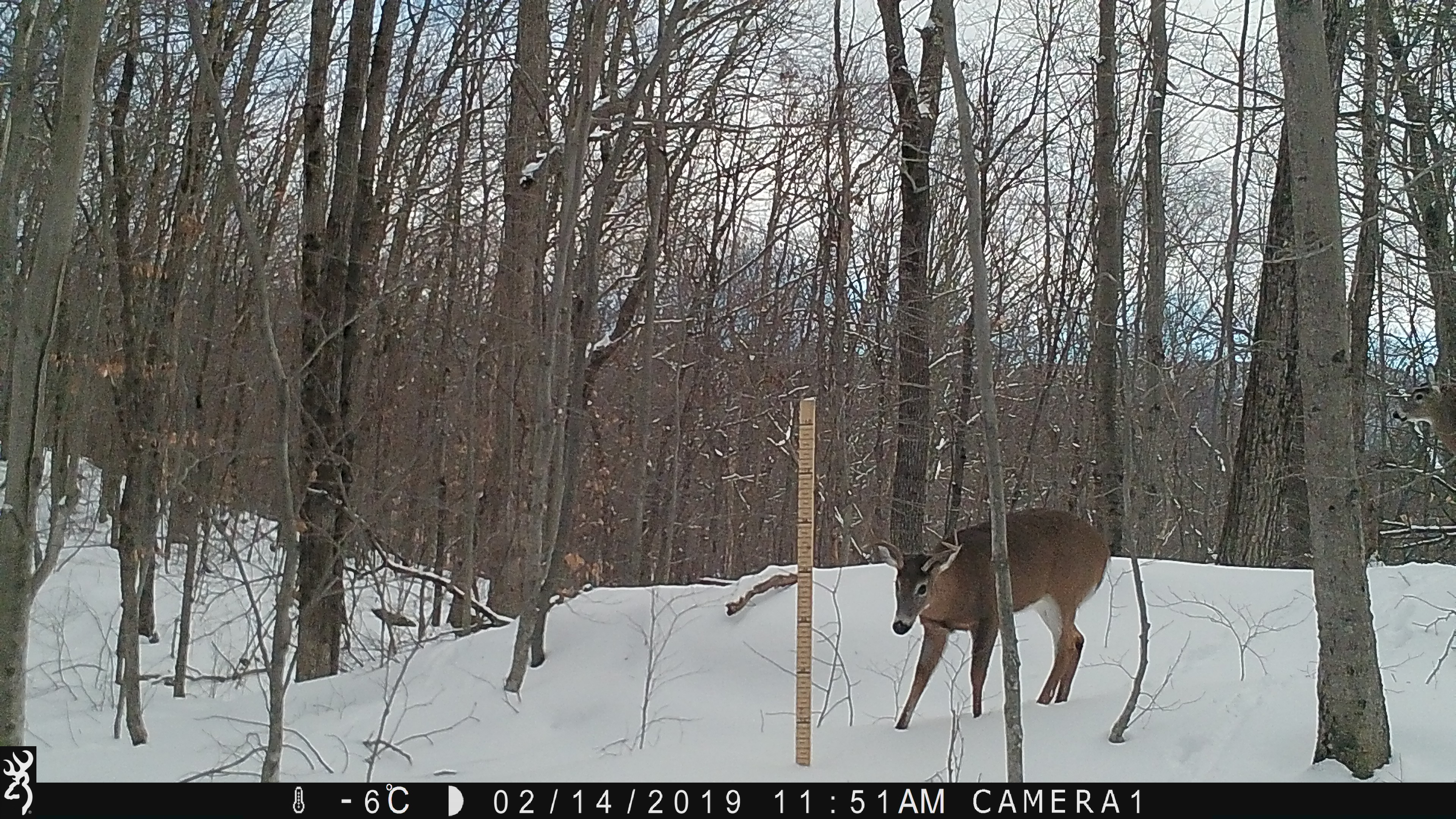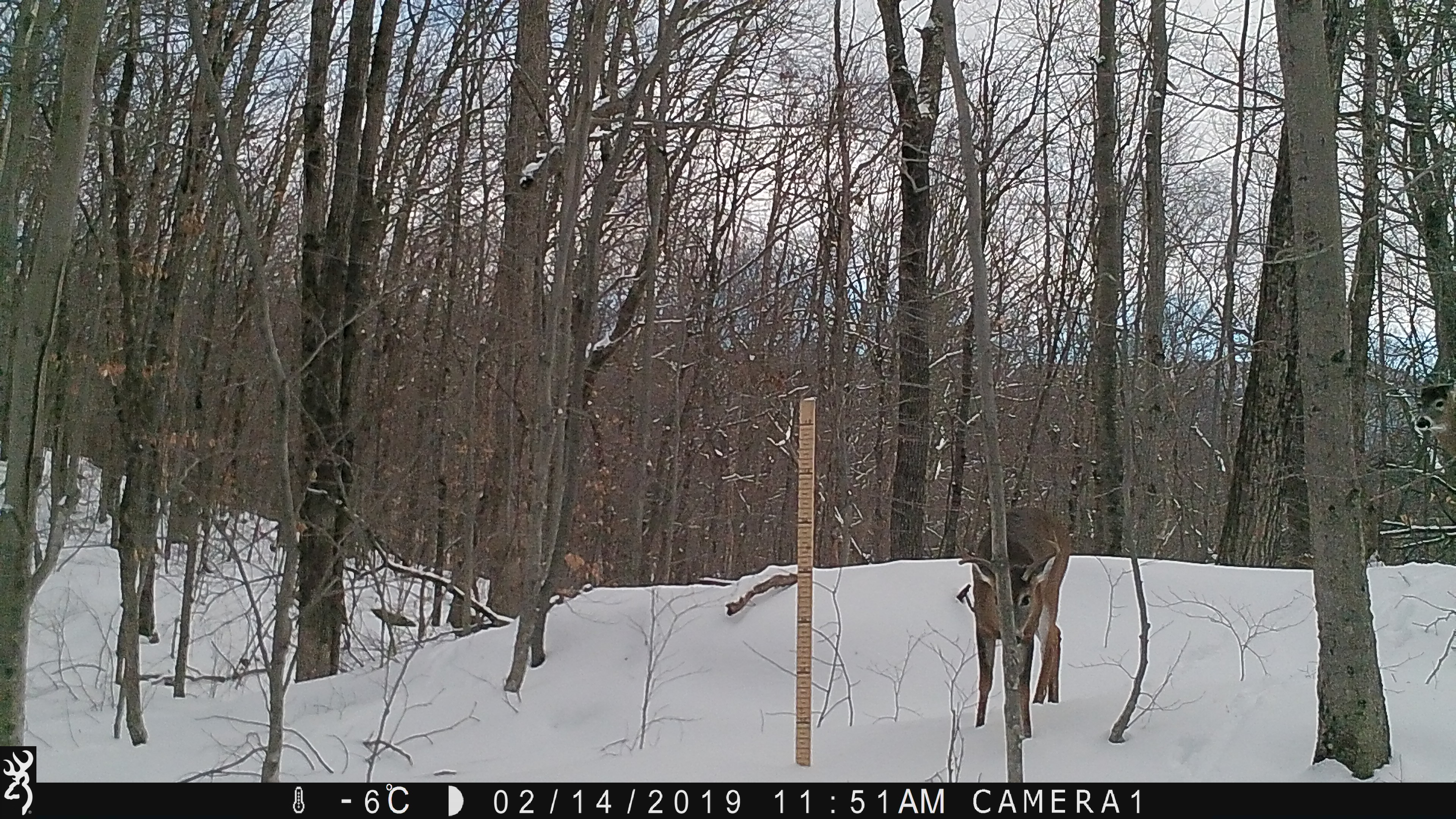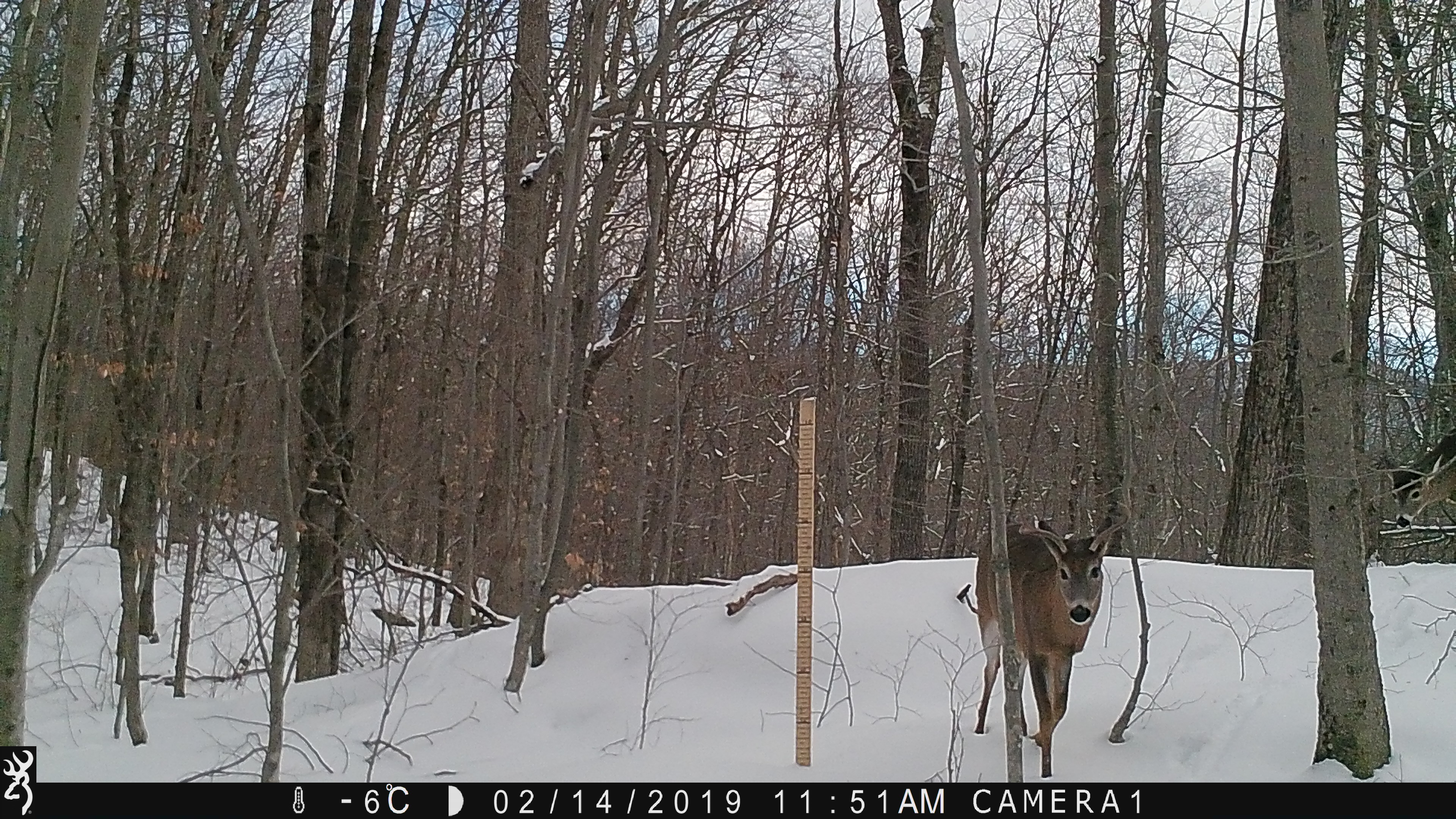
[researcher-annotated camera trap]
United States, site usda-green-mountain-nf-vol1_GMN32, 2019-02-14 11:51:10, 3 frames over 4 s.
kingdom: Animalia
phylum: Chordata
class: Mammalia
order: Artiodactyla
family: Cervidae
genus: Odocoileus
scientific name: Odocoileus virginianus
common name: white-tailed deer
White-tailed deer (Odocoileus virginianus).